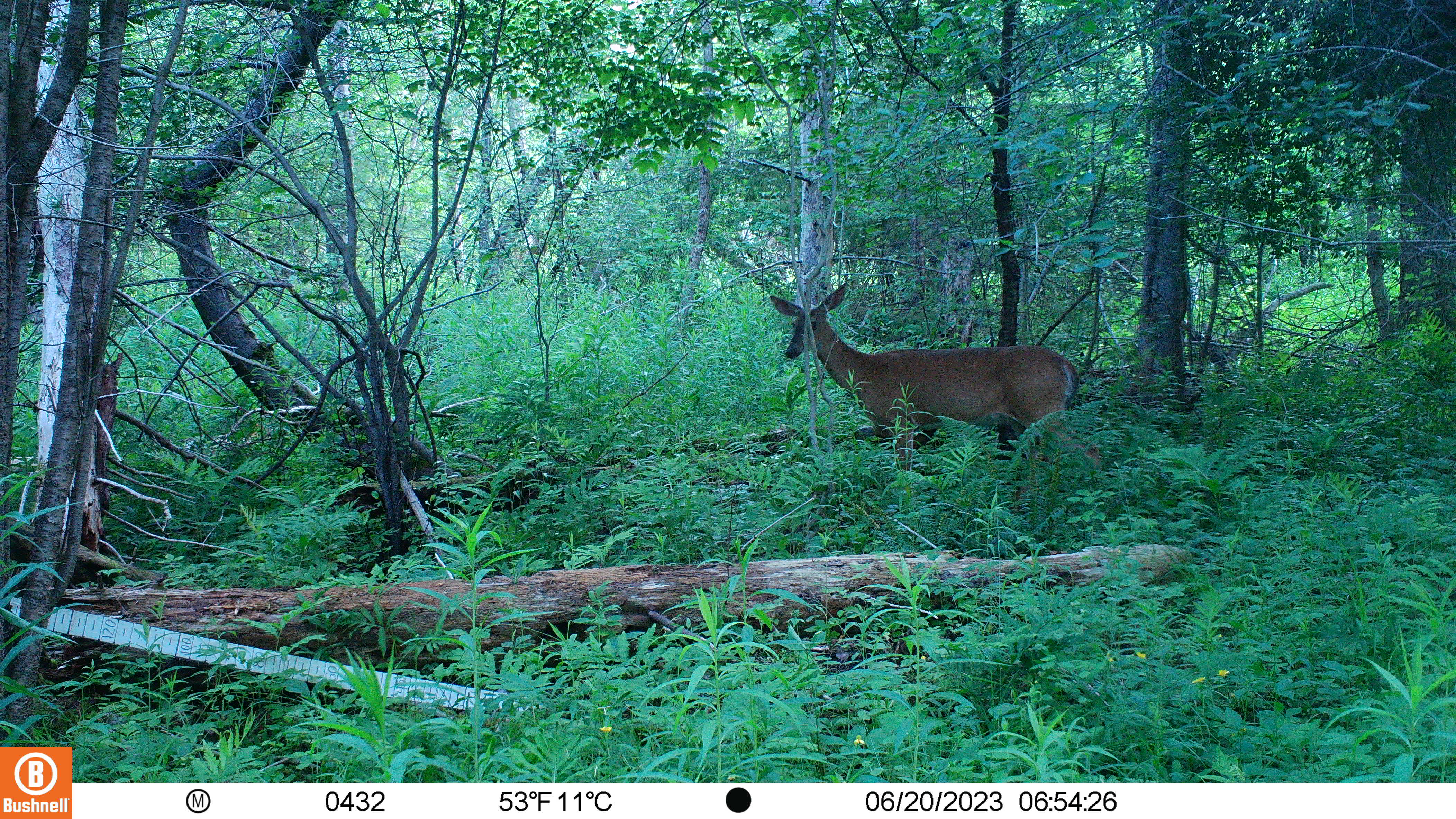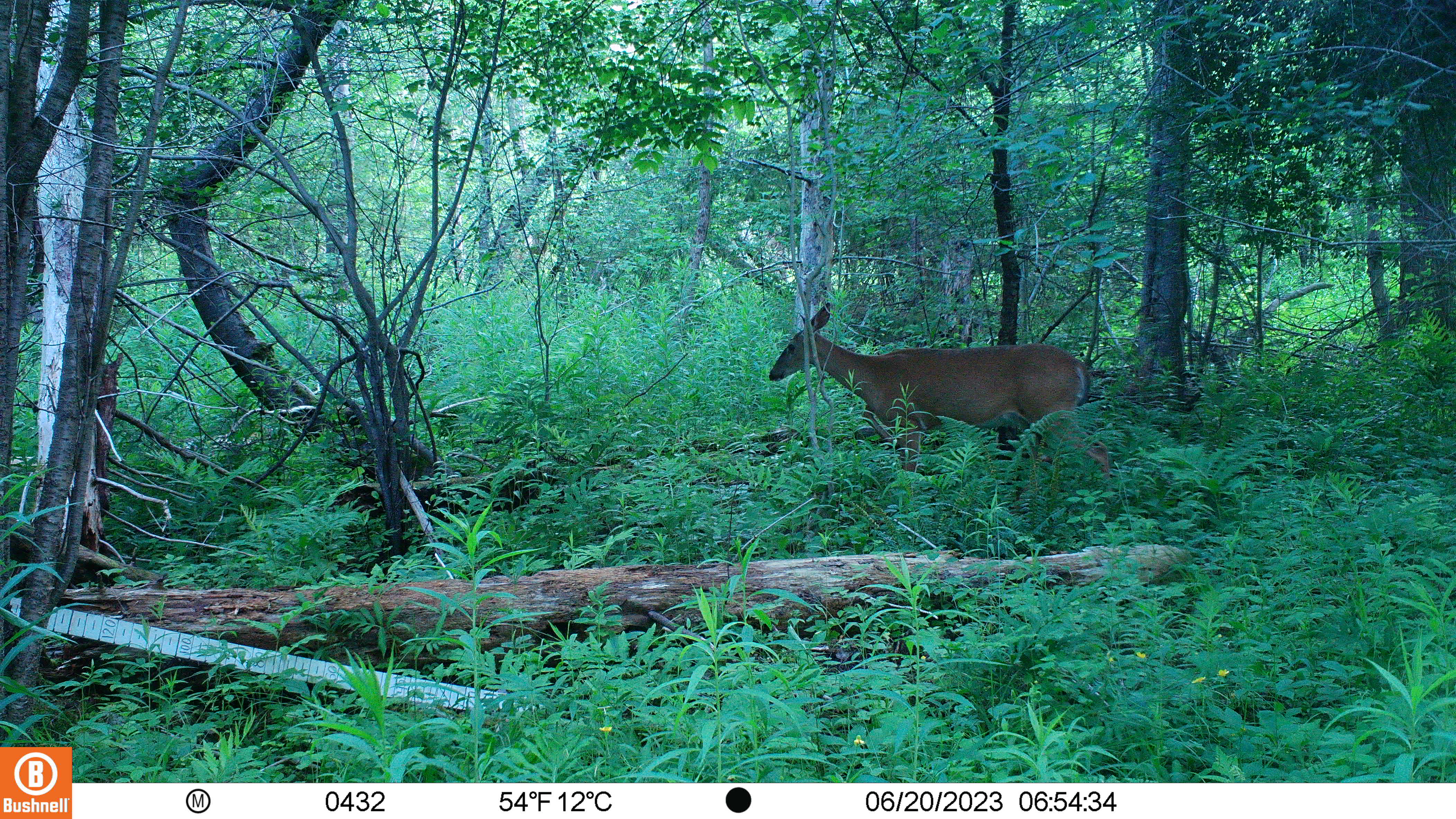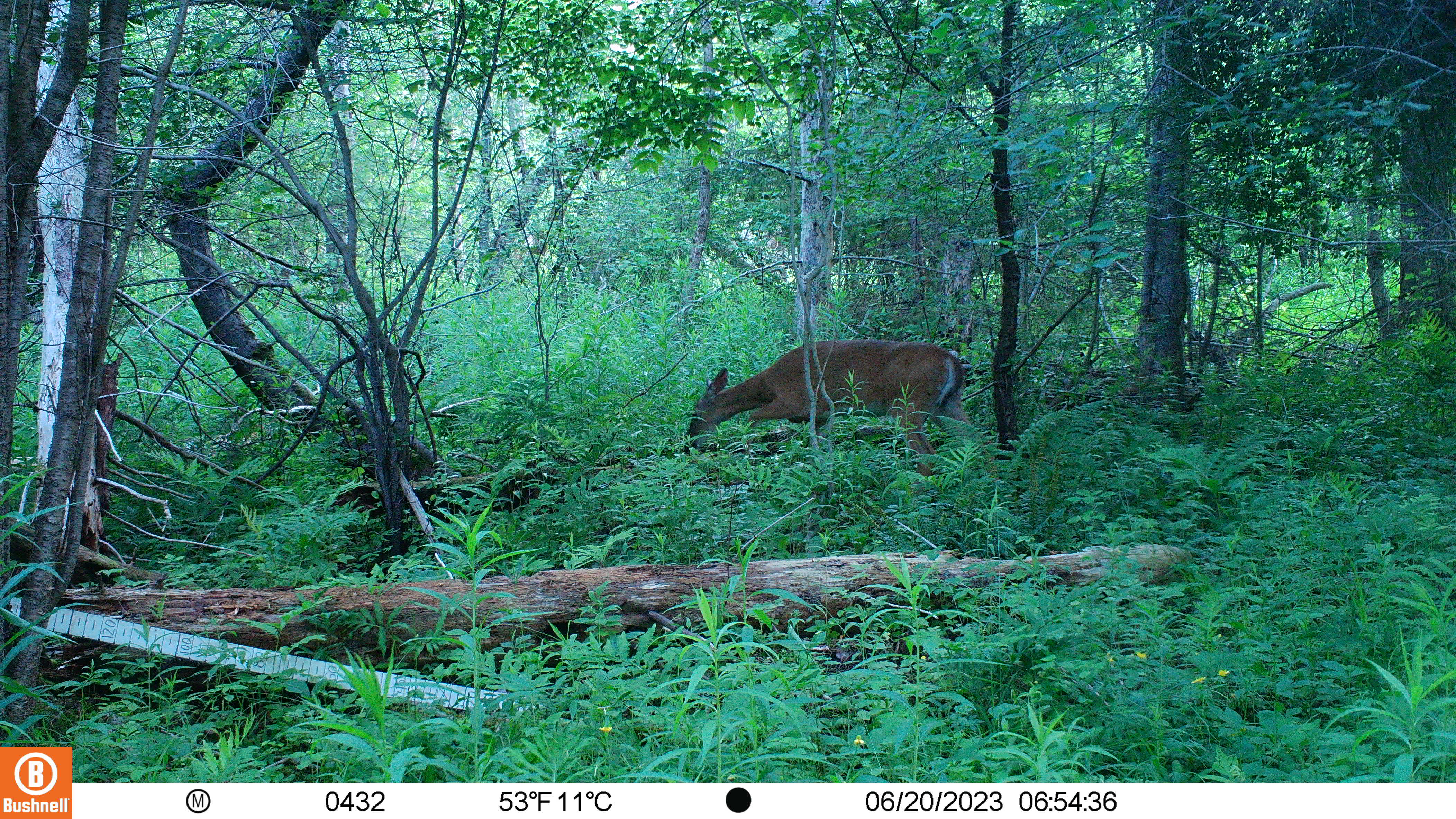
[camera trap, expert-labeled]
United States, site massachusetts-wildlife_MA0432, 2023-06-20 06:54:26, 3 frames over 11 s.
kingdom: Animalia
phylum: Chordata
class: Mammalia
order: Artiodactyla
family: Cervidae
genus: Odocoileus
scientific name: Odocoileus virginianus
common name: white-tailed deer